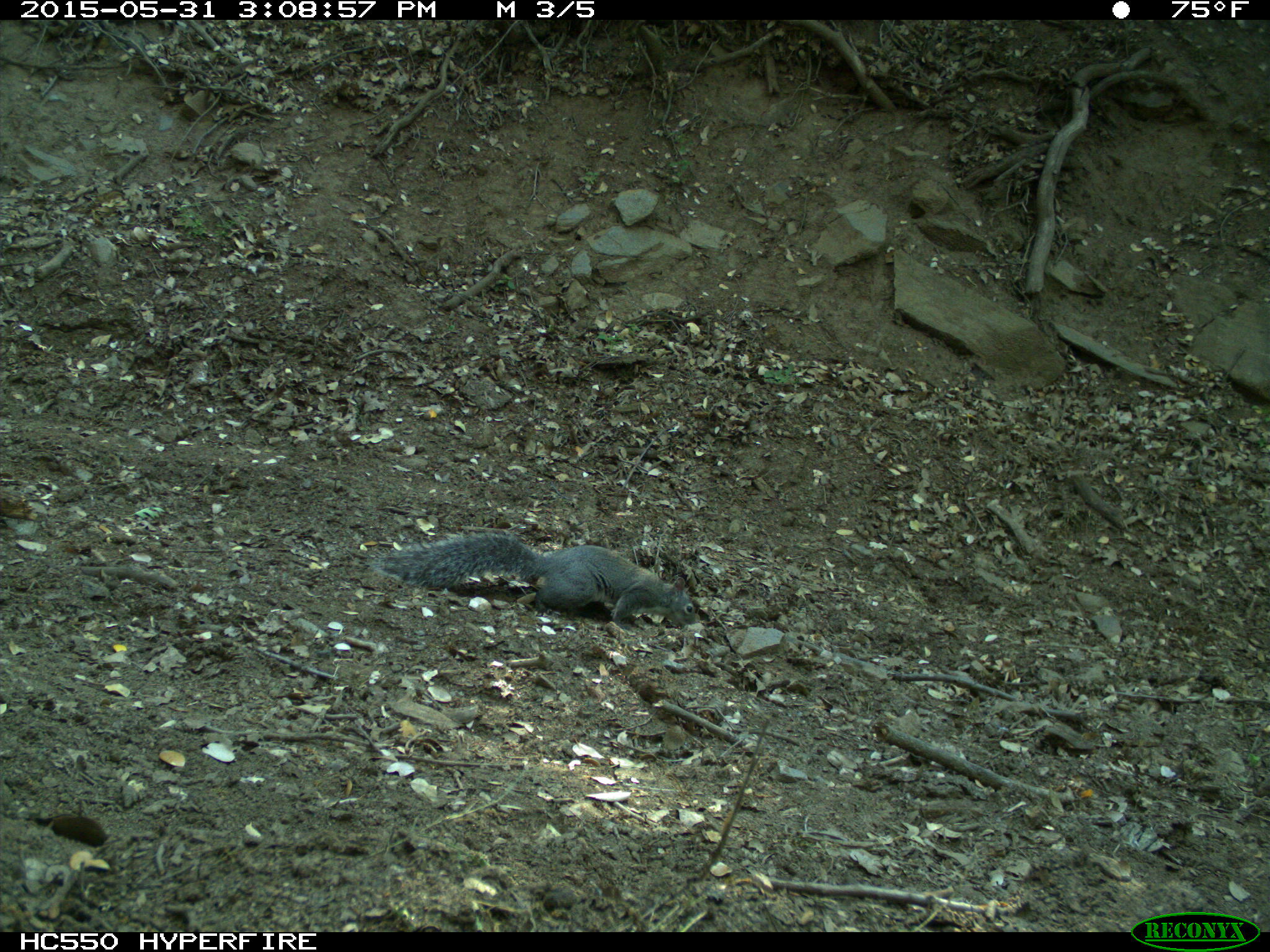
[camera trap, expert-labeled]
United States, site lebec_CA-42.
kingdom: Animalia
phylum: Chordata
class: Mammalia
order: Rodentia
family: Sciuridae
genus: Sciurus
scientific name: Sciurus carolinensis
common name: eastern gray squirrel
Sciurus carolinensis (eastern gray squirrel).